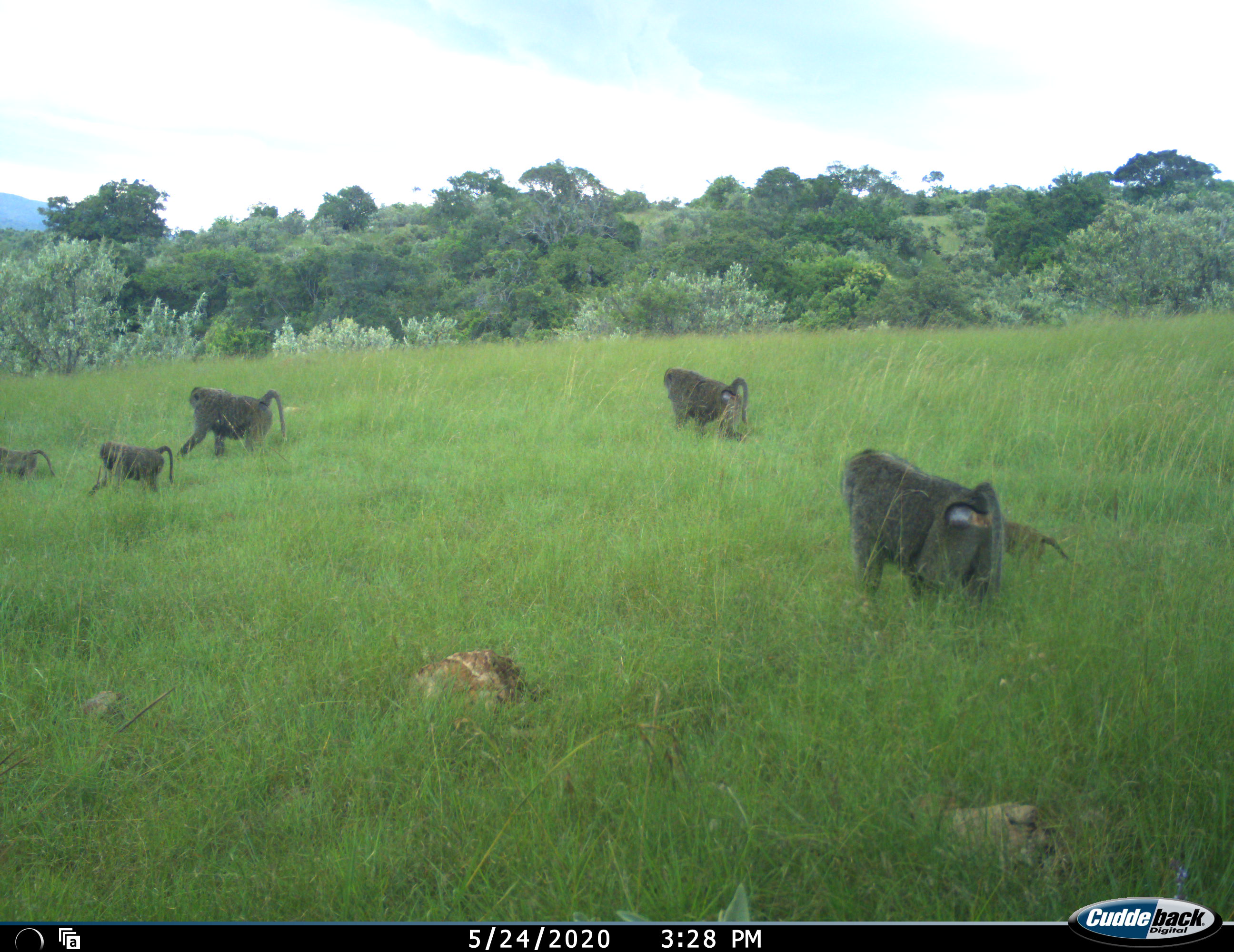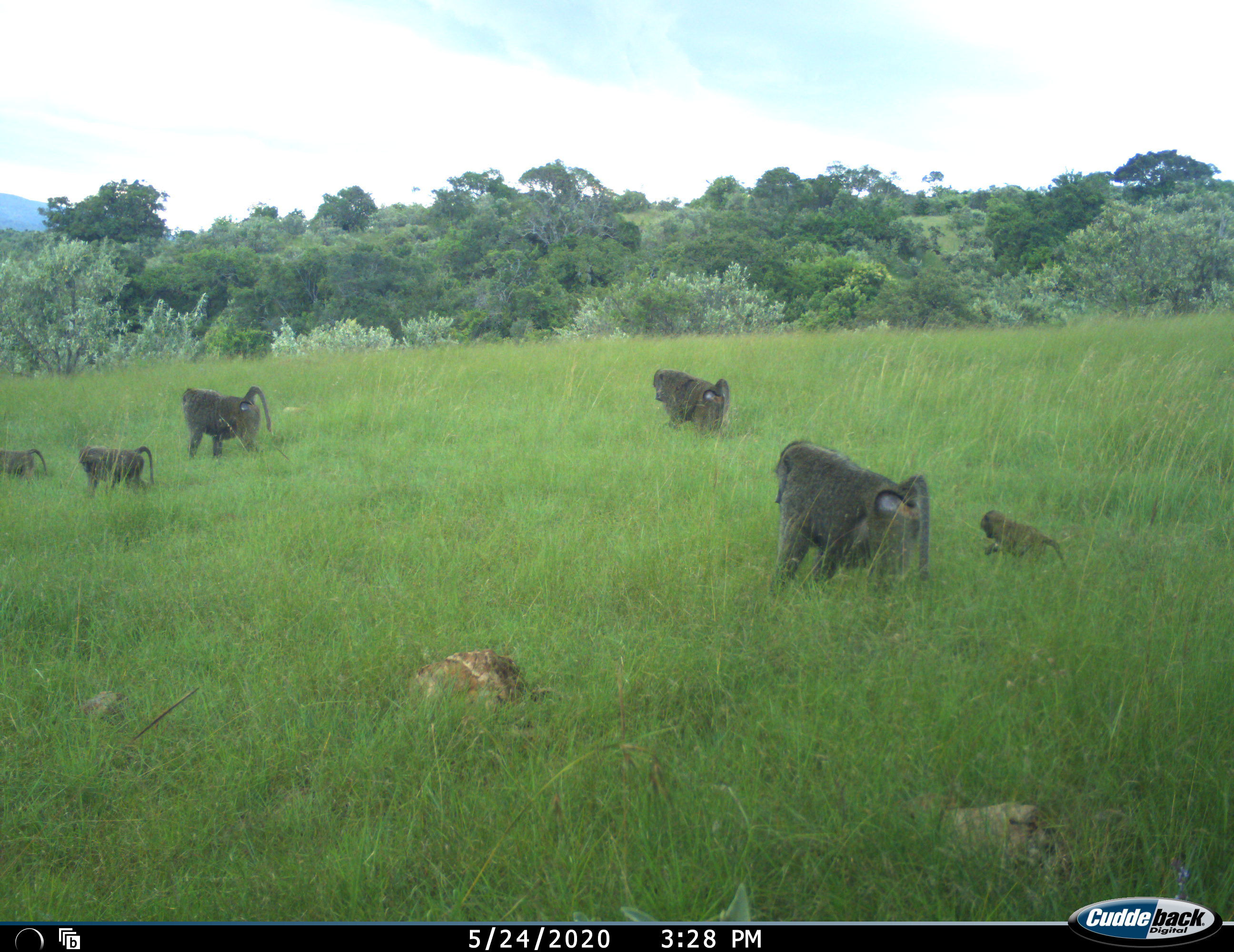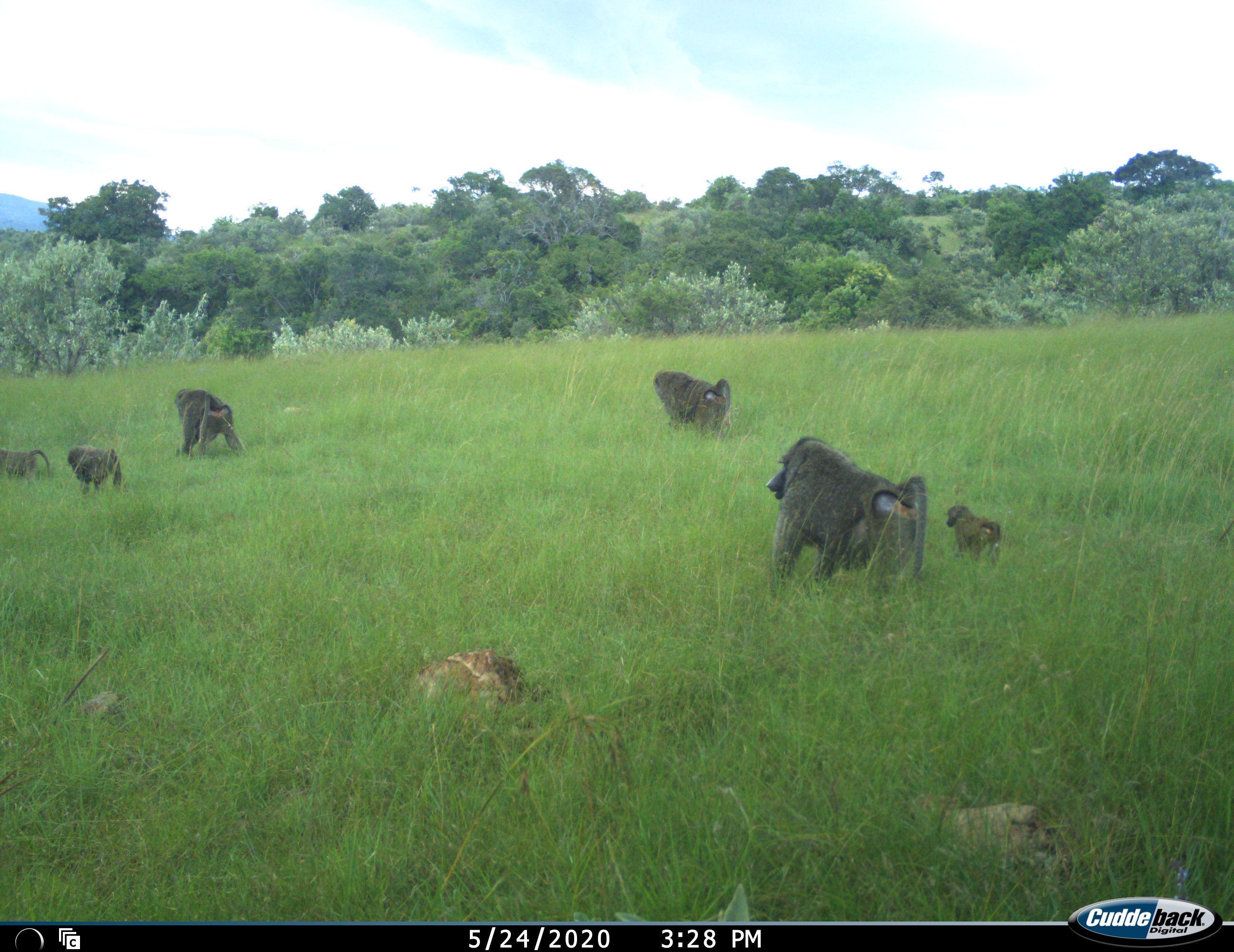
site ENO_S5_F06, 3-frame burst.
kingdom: Animalia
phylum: Chordata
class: Mammalia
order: Primates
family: Cercopithecidae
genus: Papio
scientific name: Papio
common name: baboon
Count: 6.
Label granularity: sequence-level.